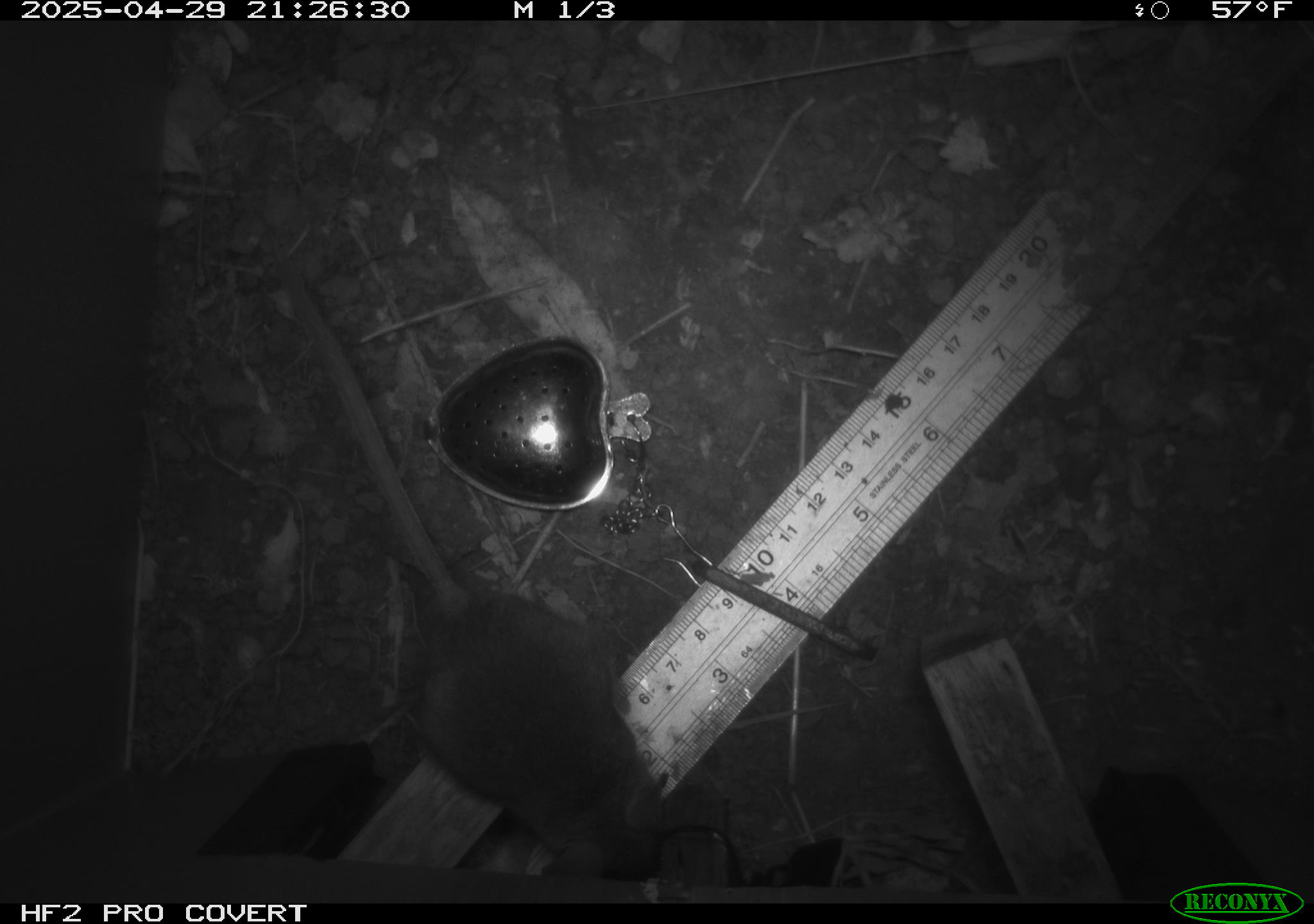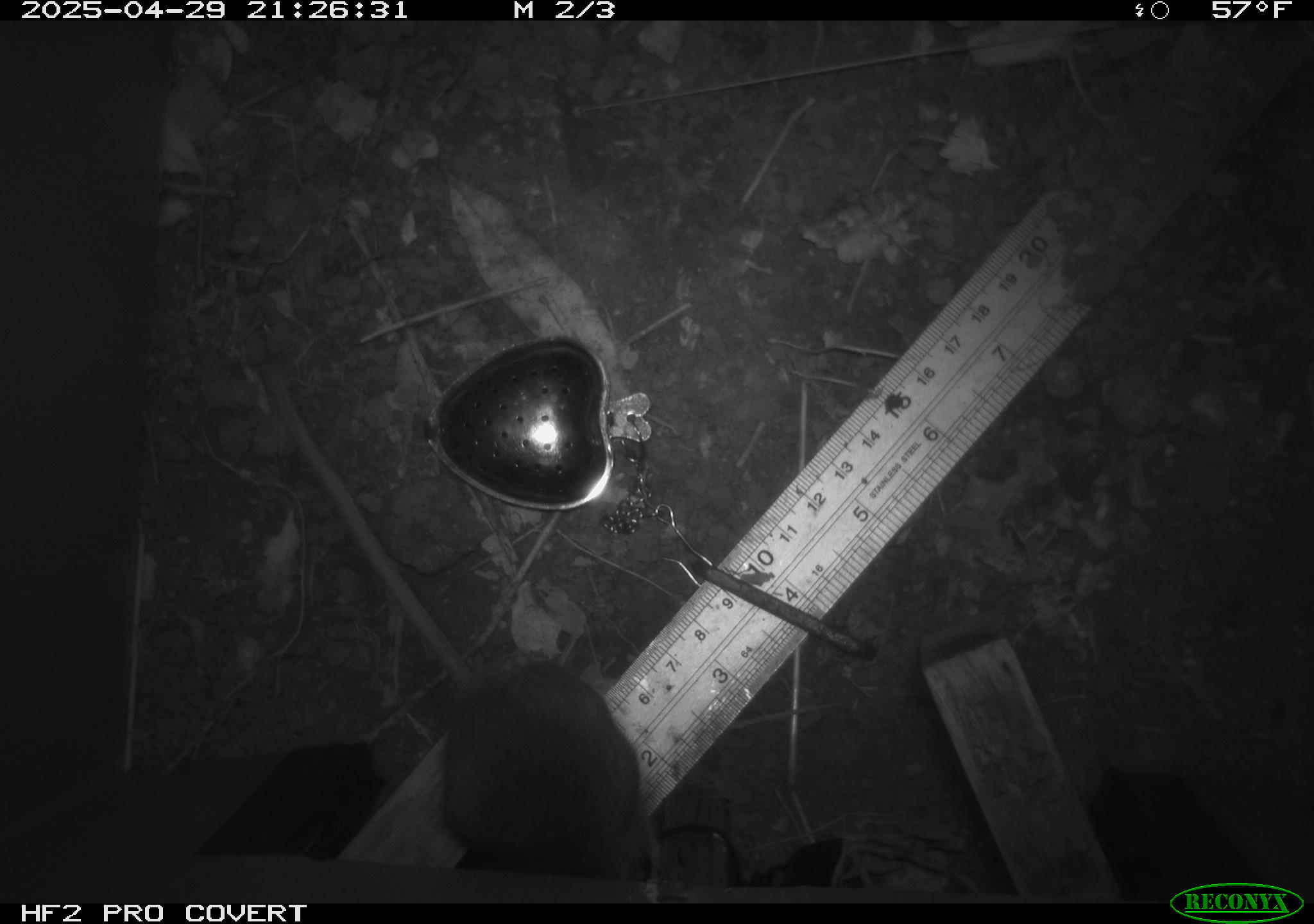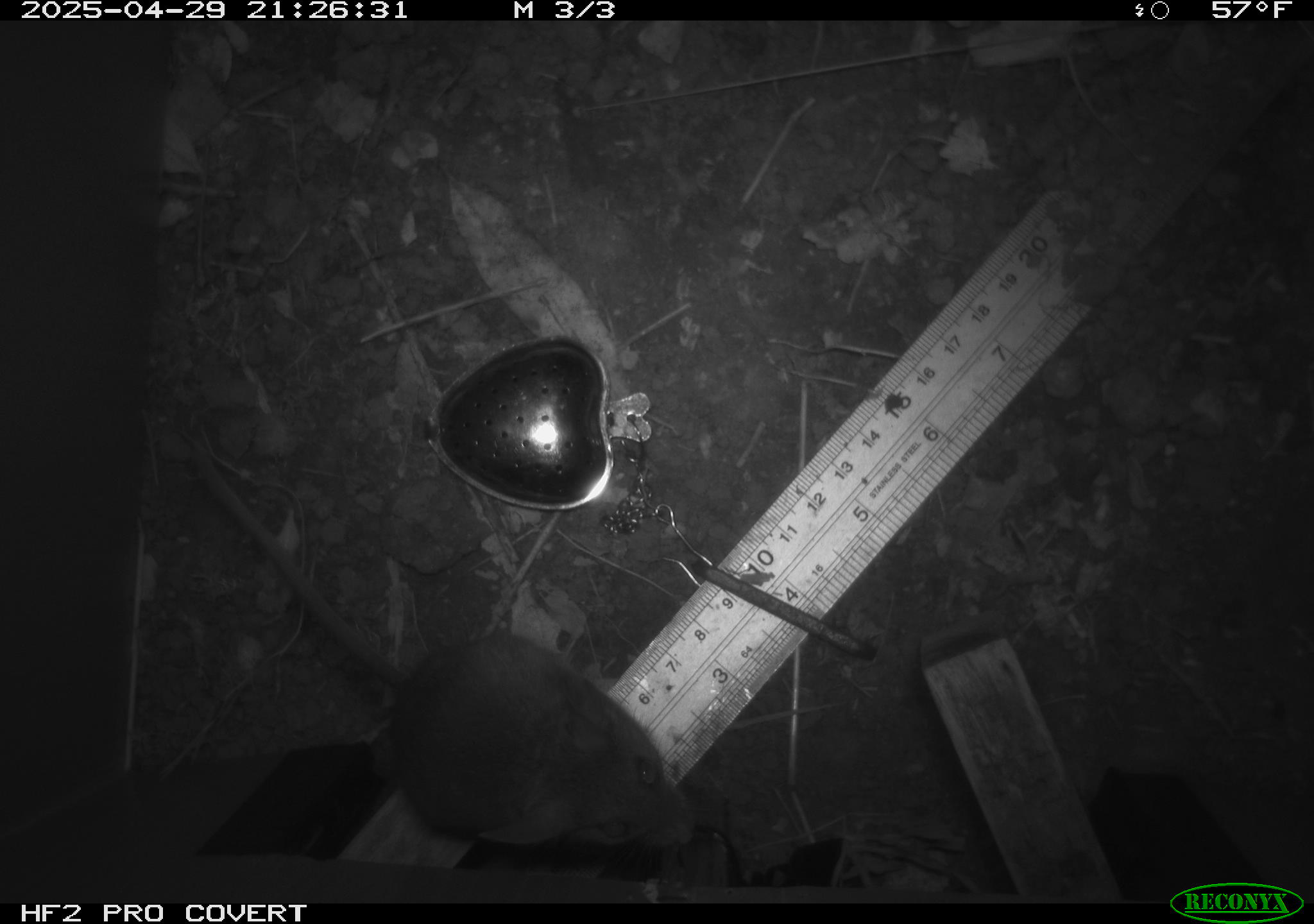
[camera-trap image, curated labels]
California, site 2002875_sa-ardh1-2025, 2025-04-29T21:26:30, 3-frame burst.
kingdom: Animalia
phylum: Chordata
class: Mammalia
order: Rodentia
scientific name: Rodentia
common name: mouse species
Mouse species (Rodentia).